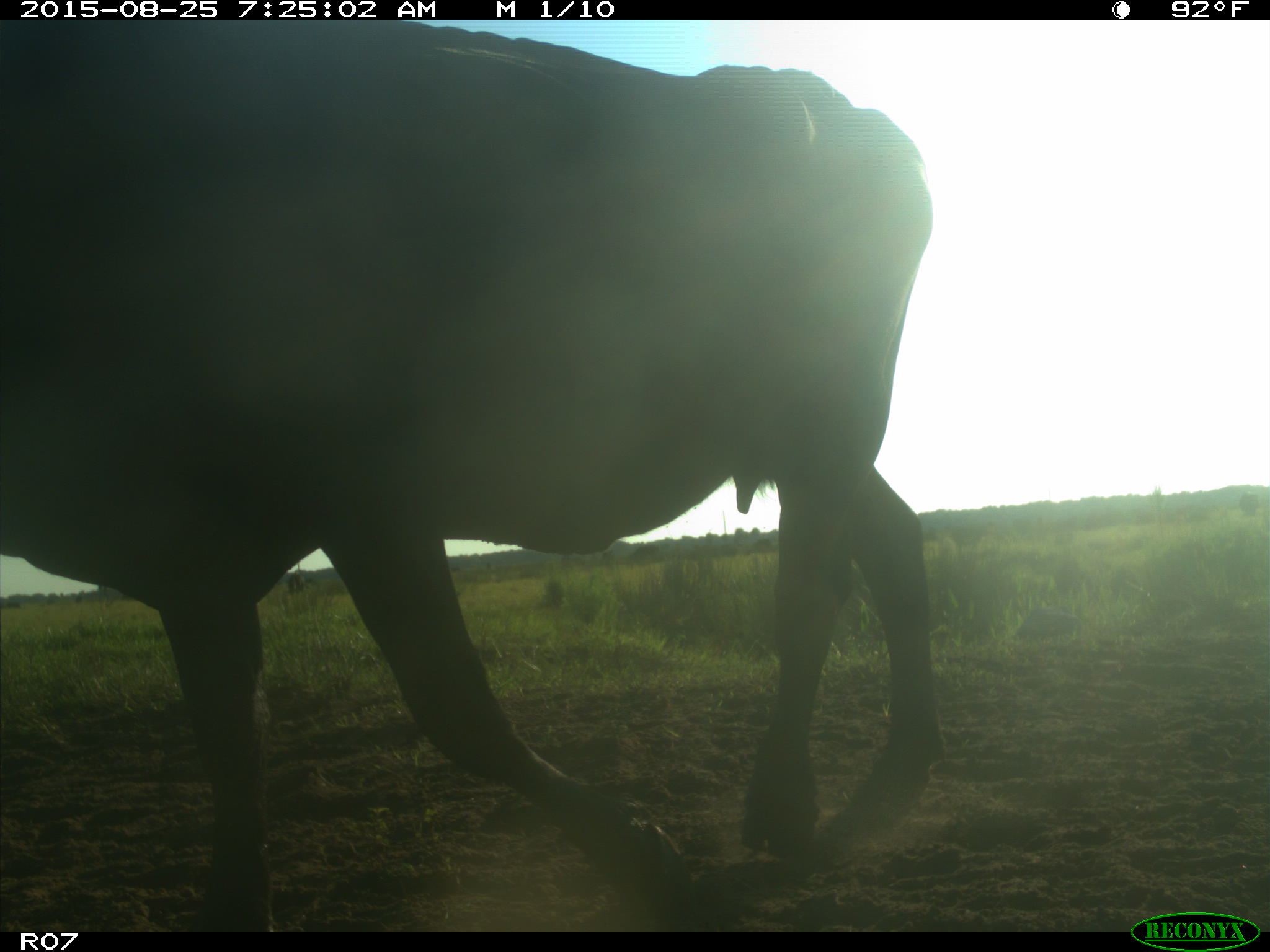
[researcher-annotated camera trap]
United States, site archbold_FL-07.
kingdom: Animalia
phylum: Chordata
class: Mammalia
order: Artiodactyla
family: Bovidae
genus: Bos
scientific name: Bos taurus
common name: domestic cow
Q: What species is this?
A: Bos taurus (domestic cow).